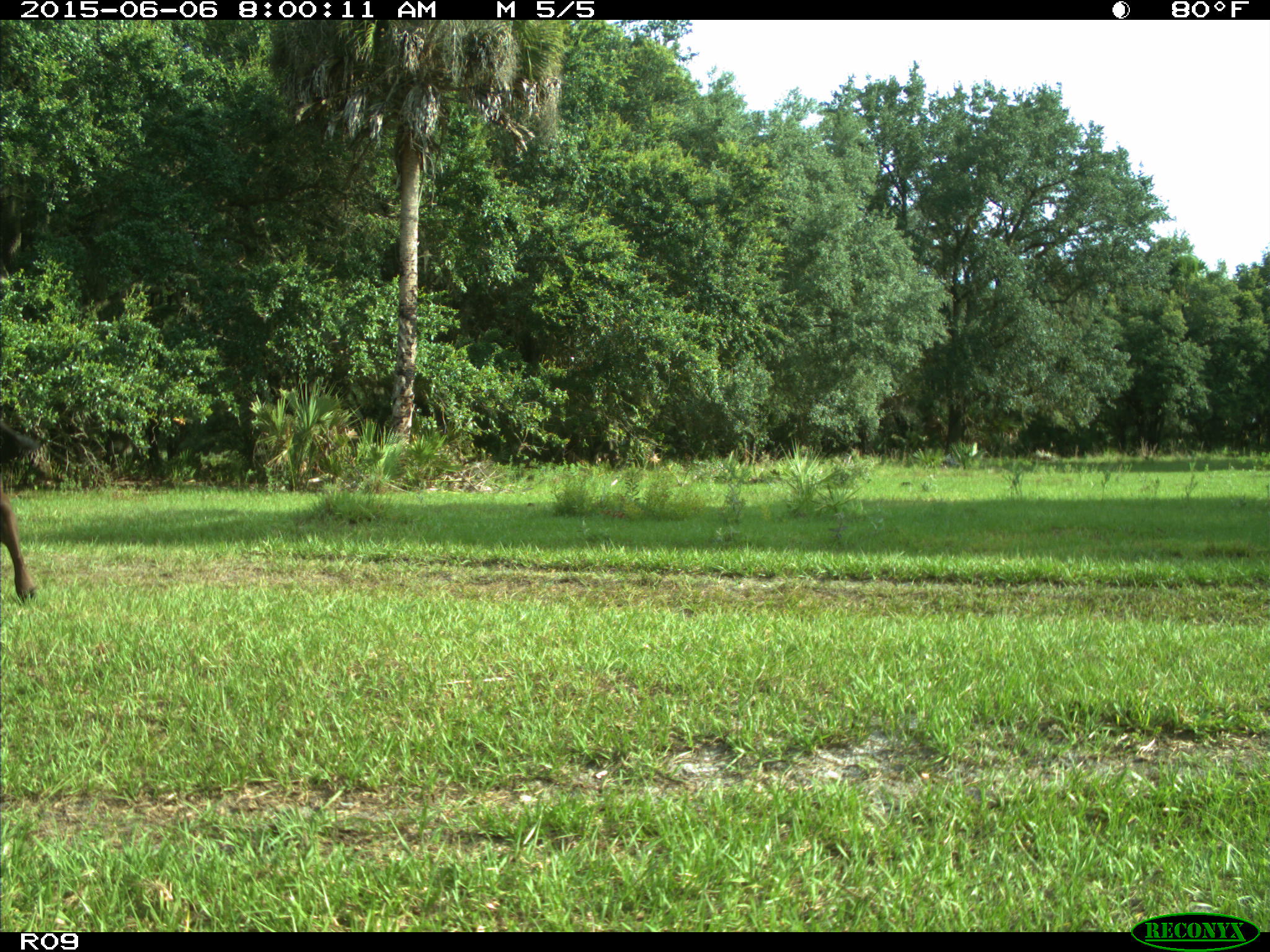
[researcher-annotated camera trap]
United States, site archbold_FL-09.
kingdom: Animalia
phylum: Chordata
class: Mammalia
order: Artiodactyla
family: Bovidae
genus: Bos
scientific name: Bos taurus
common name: domestic cow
Bos taurus (domestic cow).